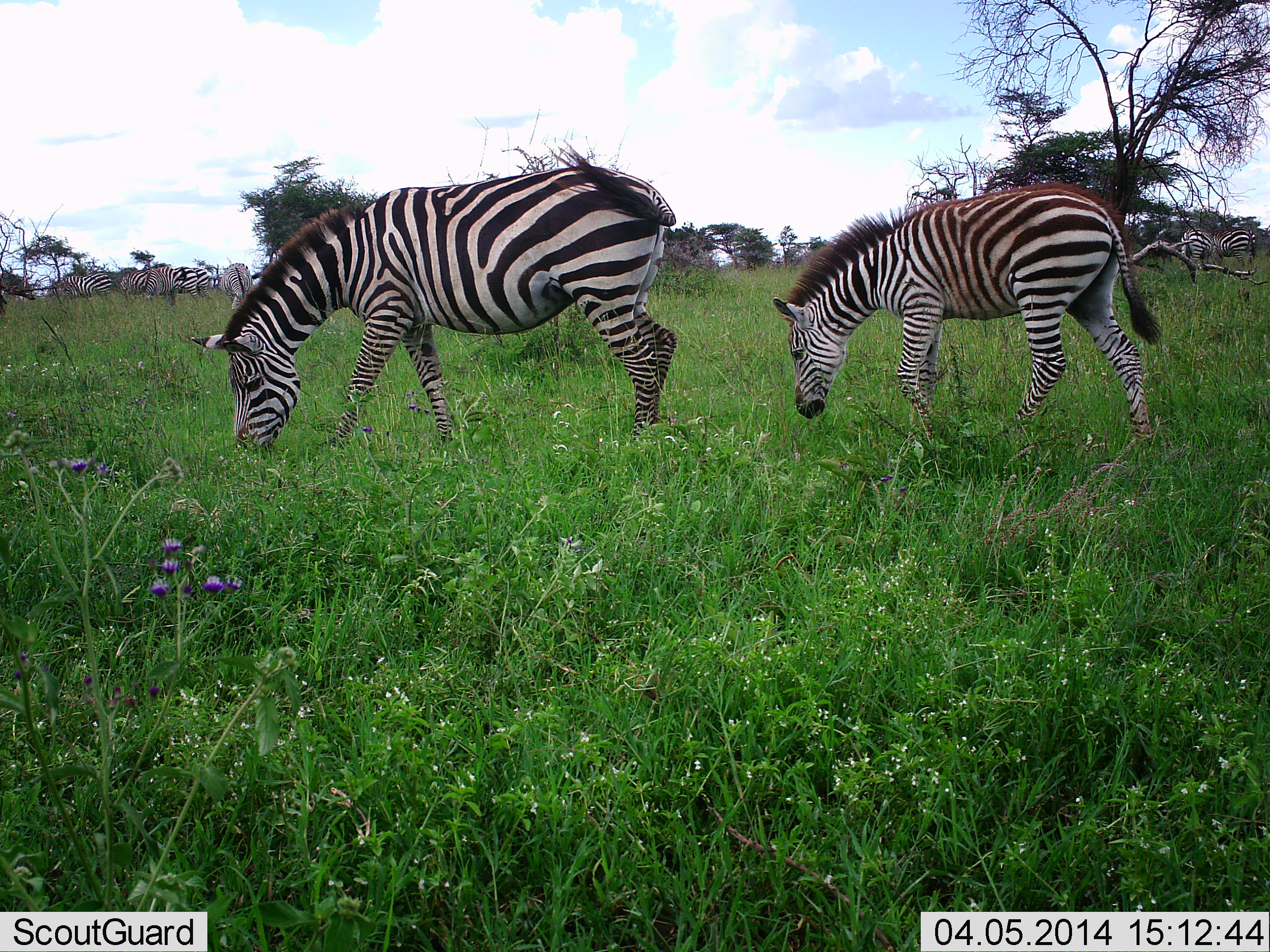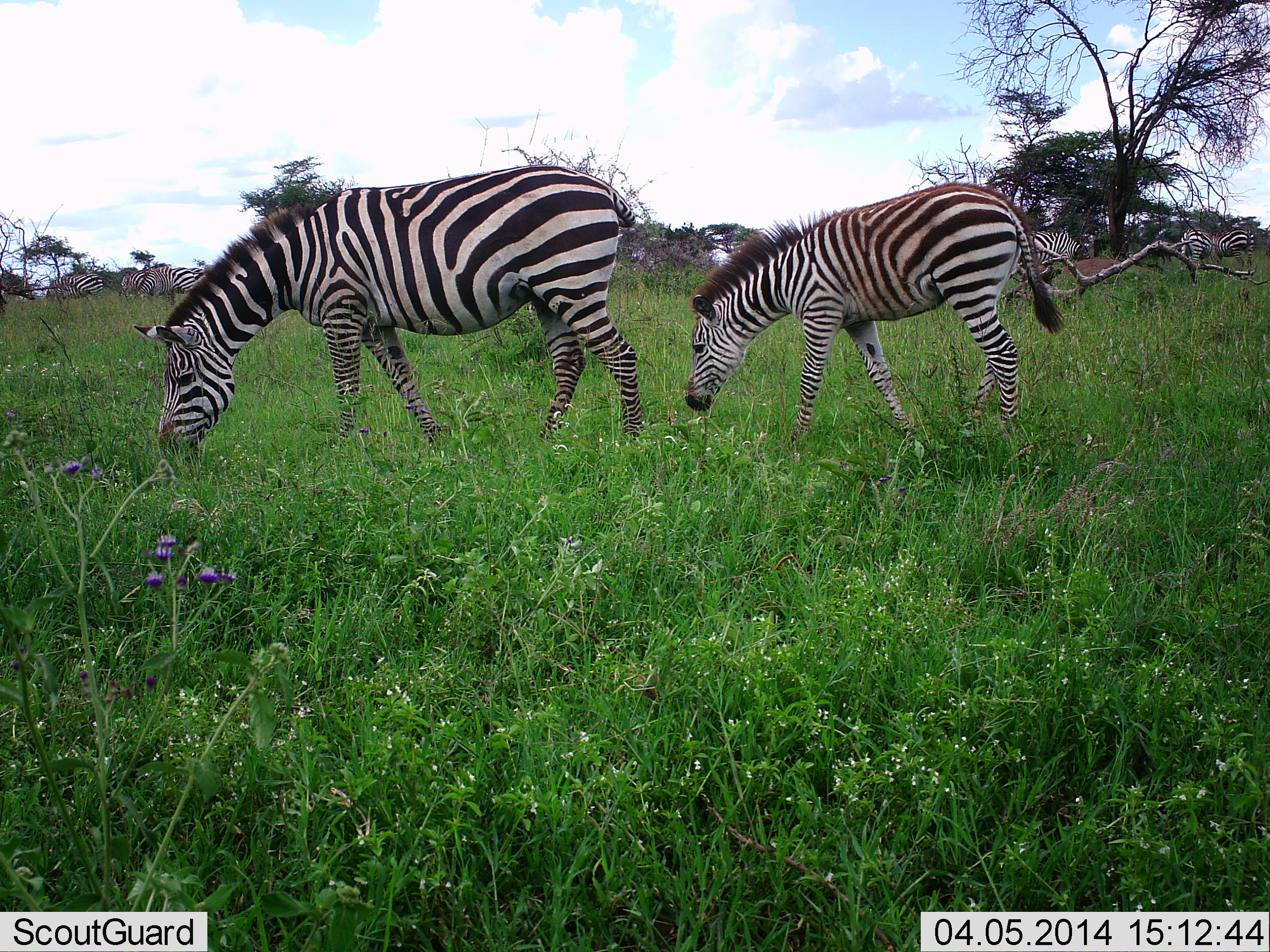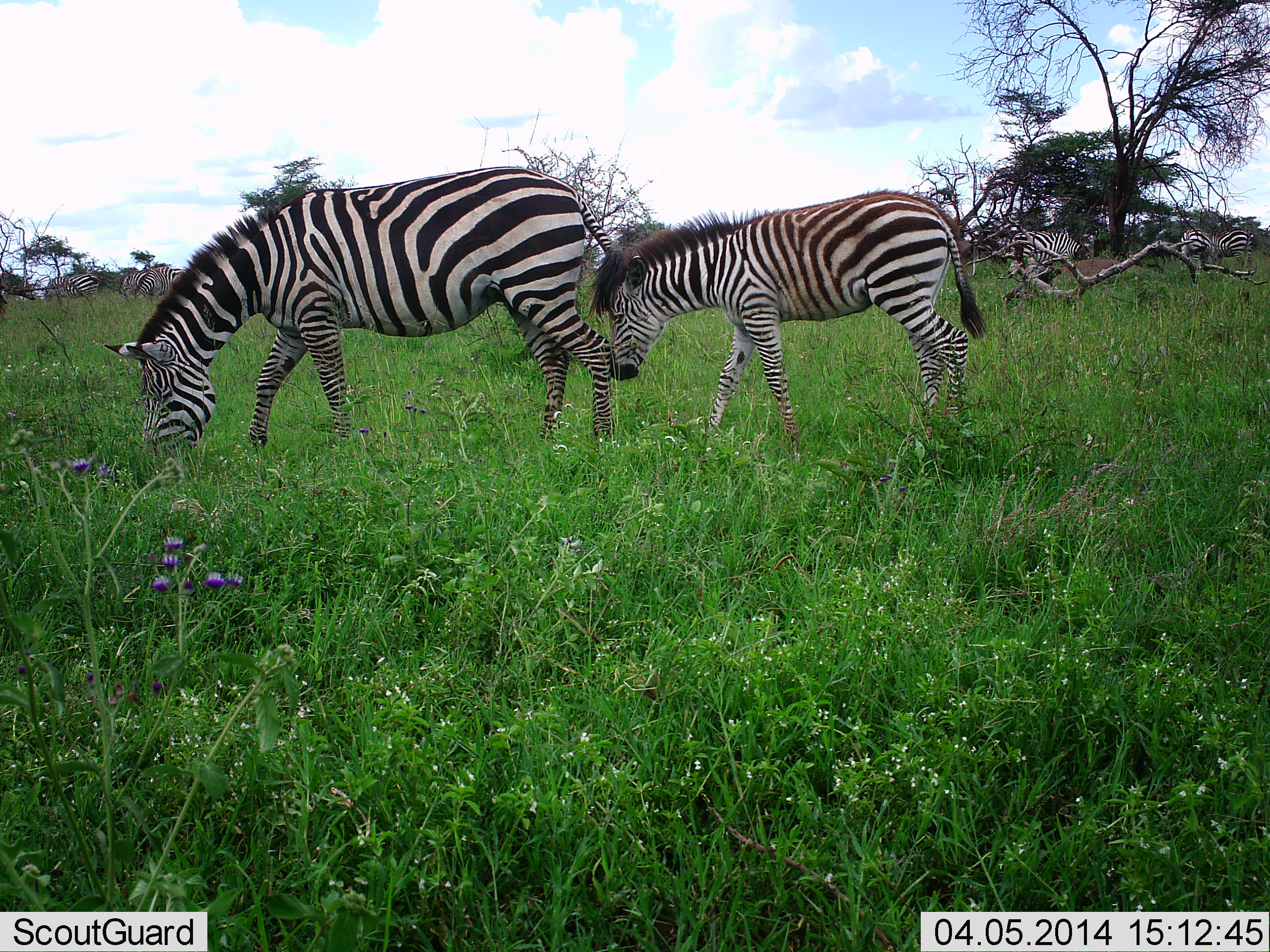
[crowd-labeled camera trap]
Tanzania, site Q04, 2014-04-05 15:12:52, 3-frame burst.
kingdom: Animalia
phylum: Chordata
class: Mammalia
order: Perissodactyla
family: Equidae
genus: Equus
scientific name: Equus quagga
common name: plains zebra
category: zebra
Zebra (plains zebra) (Equus quagga), count 9. Behavior (volunteer vote fractions): standing 40%, resting 0%, moving 30%, interacting 0%. Young present (vote fraction): 30%. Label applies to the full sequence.